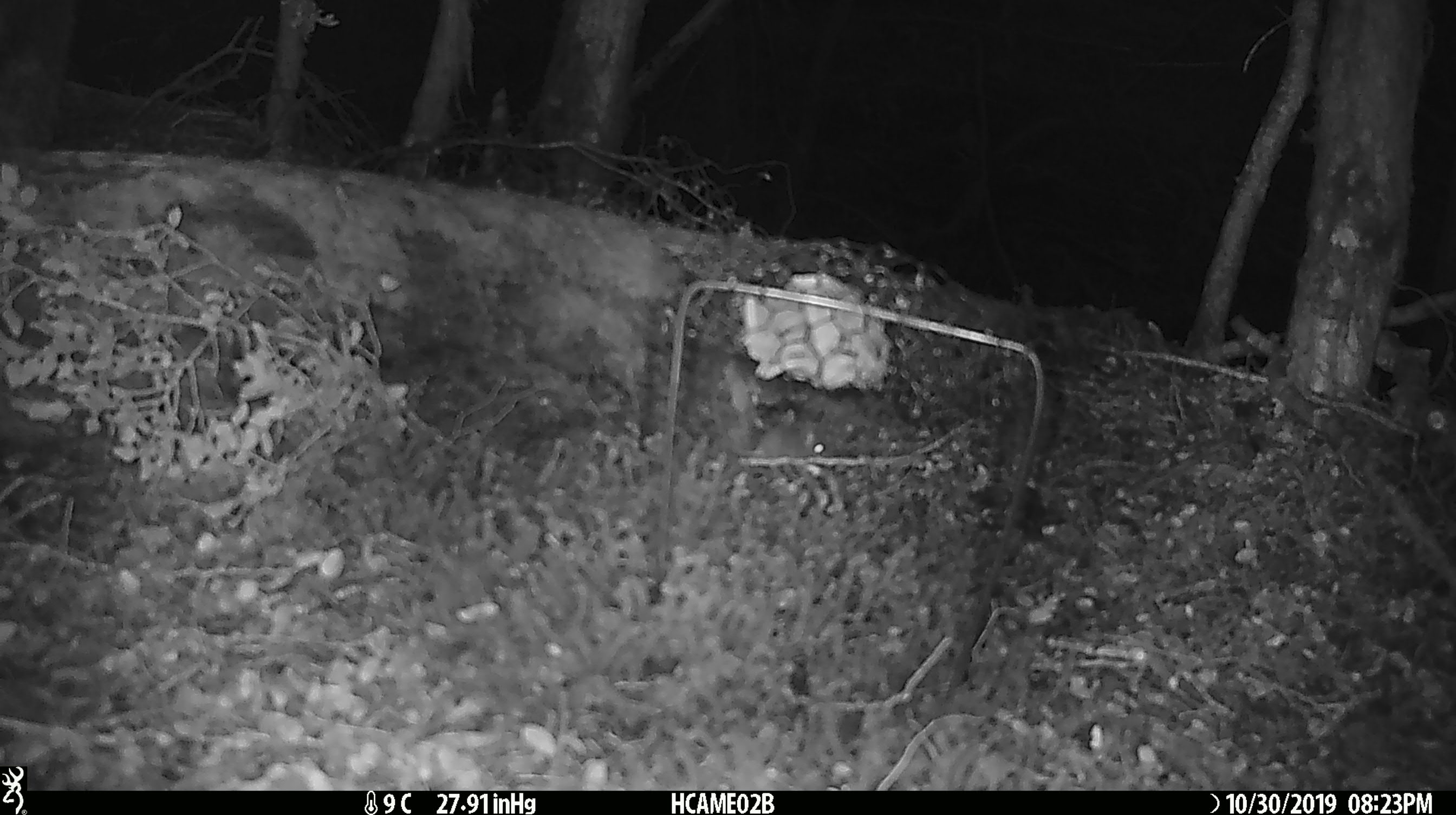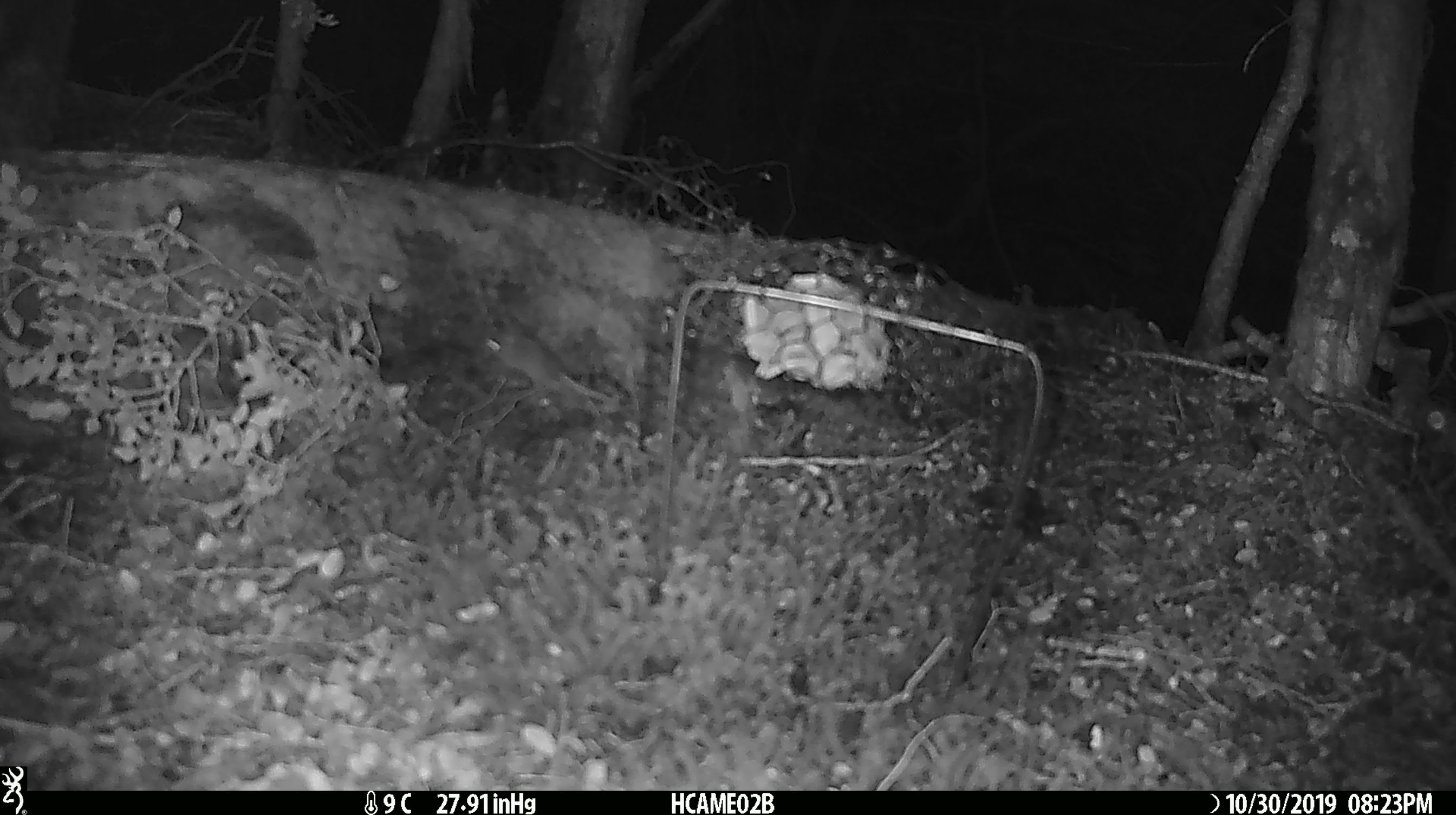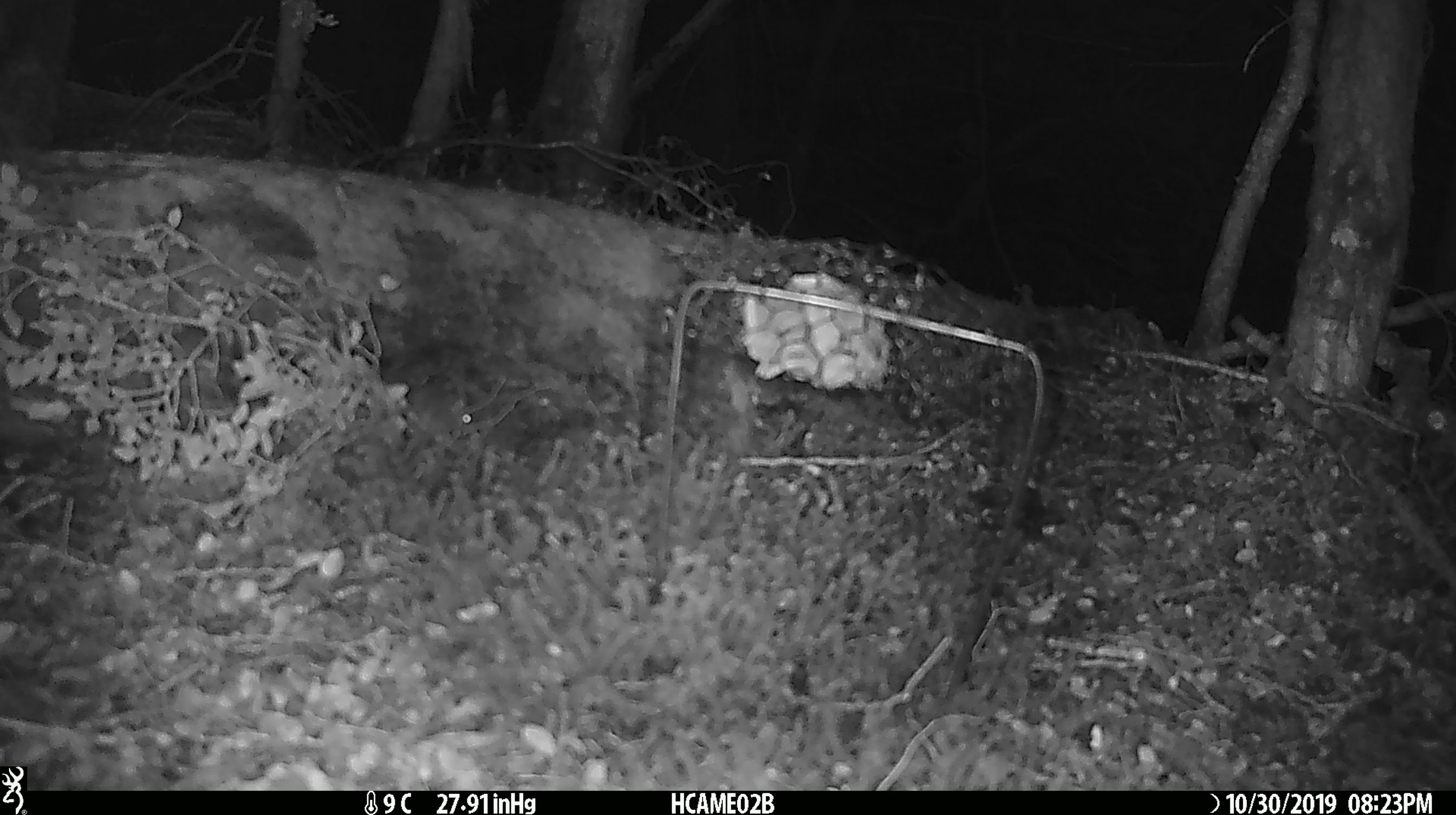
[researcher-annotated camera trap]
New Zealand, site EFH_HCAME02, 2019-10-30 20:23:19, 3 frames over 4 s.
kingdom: Animalia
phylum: Chordata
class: Mammalia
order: Rodentia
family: Muridae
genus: Mus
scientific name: Mus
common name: mouse